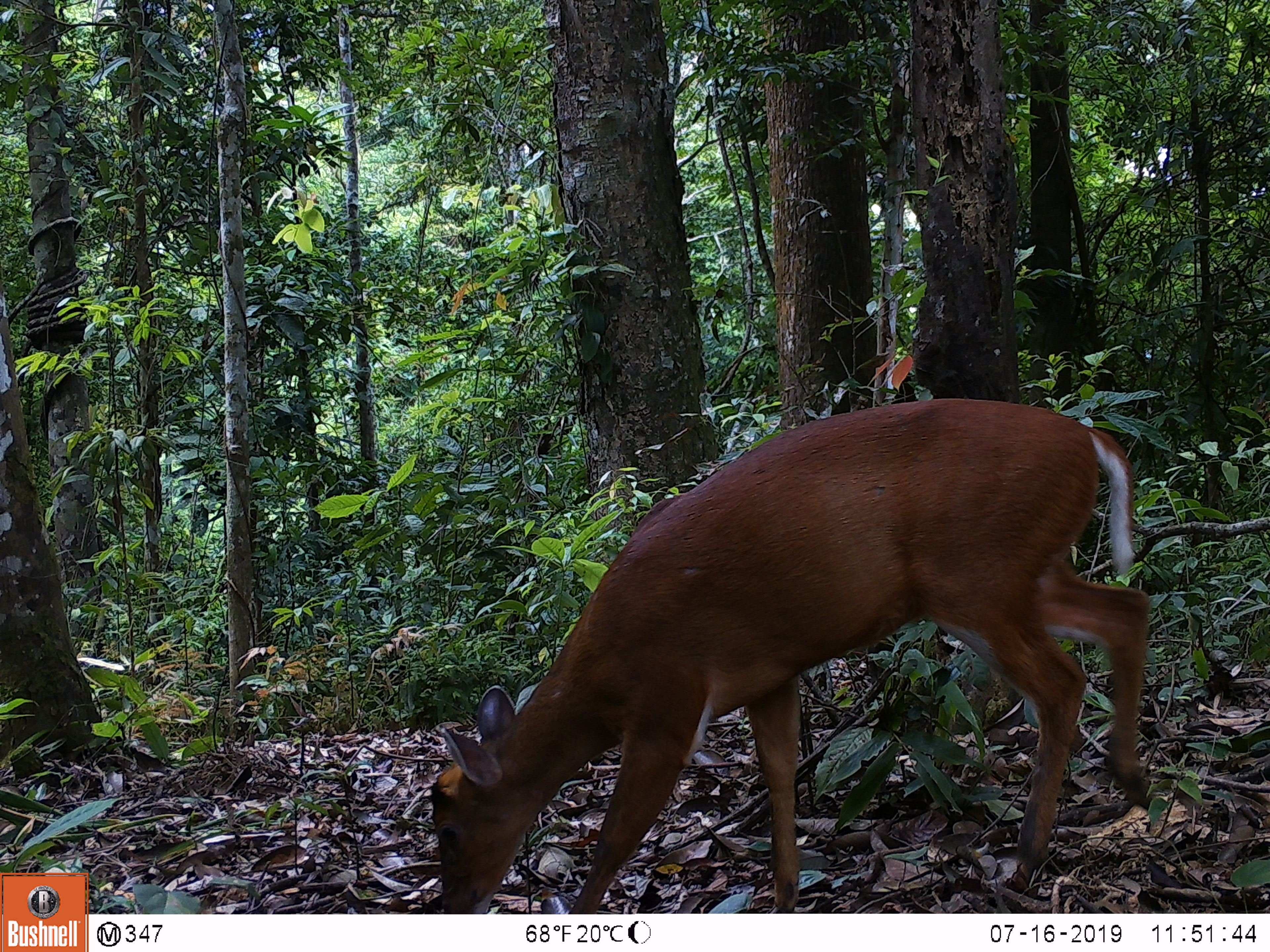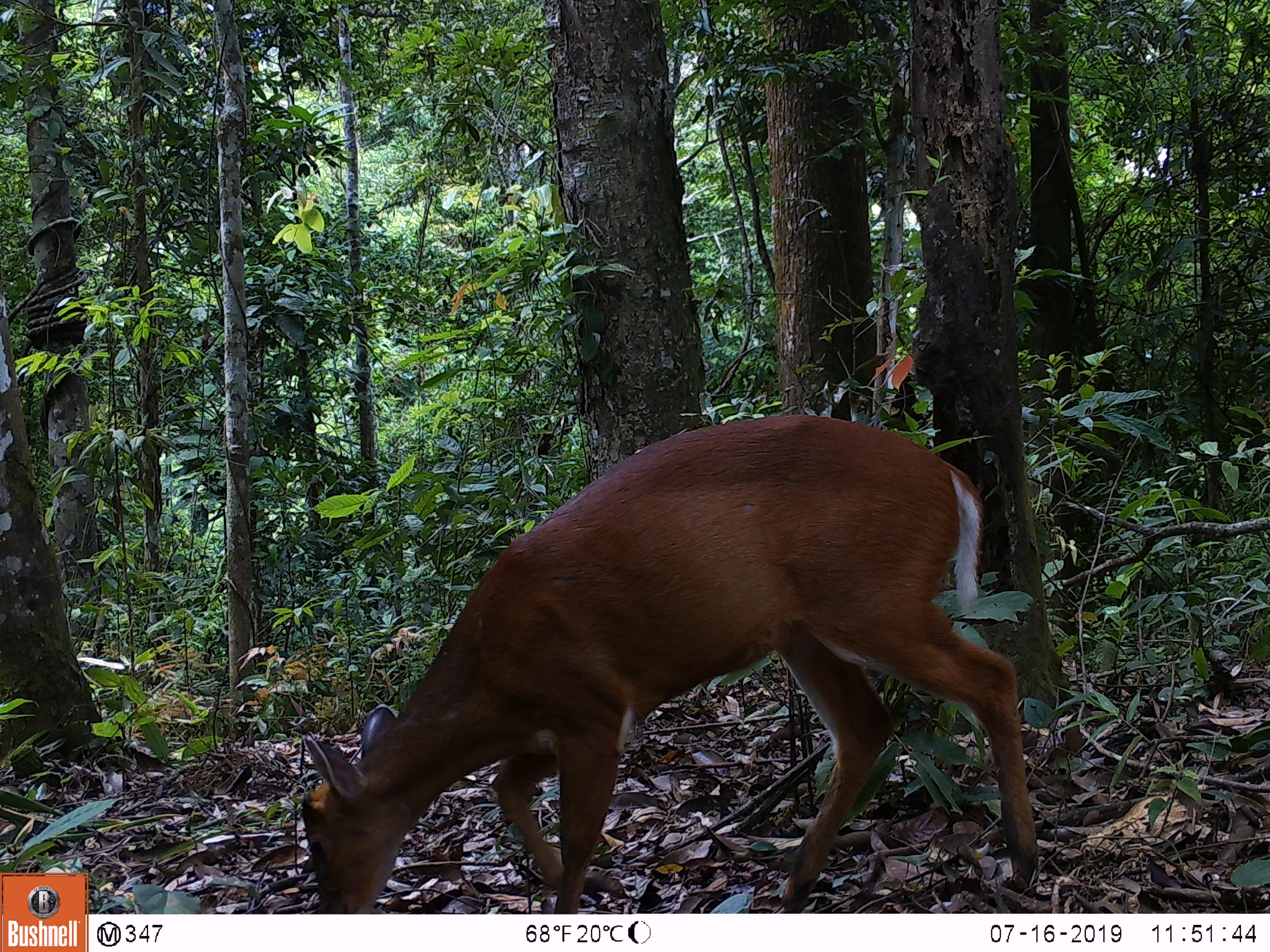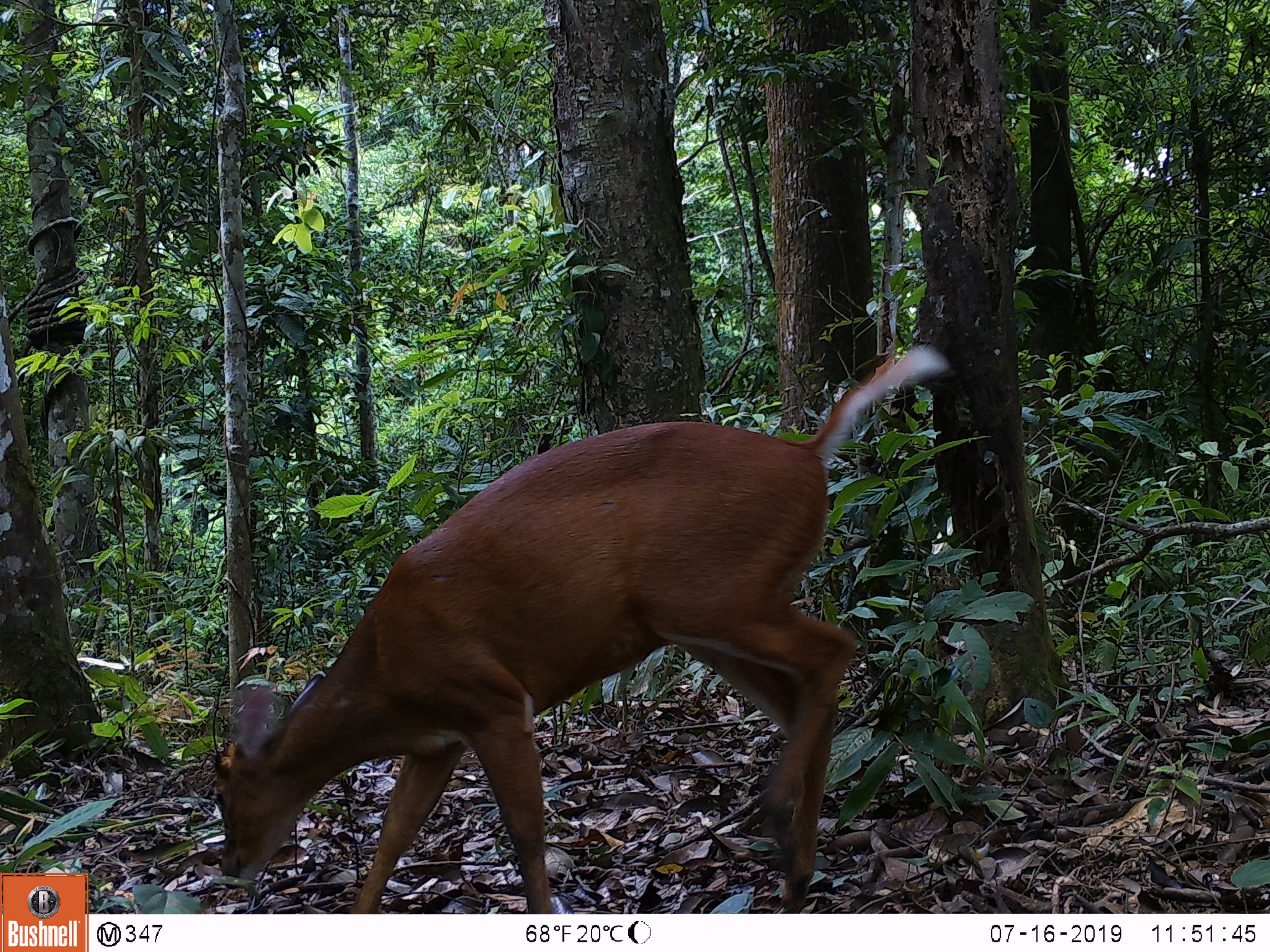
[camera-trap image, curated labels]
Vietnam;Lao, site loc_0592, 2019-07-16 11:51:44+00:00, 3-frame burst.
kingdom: Animalia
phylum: Chordata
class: Mammalia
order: Artiodactyla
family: Cervidae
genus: Muntiacus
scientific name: Muntiacus muntjak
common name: red muntjac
Red muntjac (Muntiacus muntjak). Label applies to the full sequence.